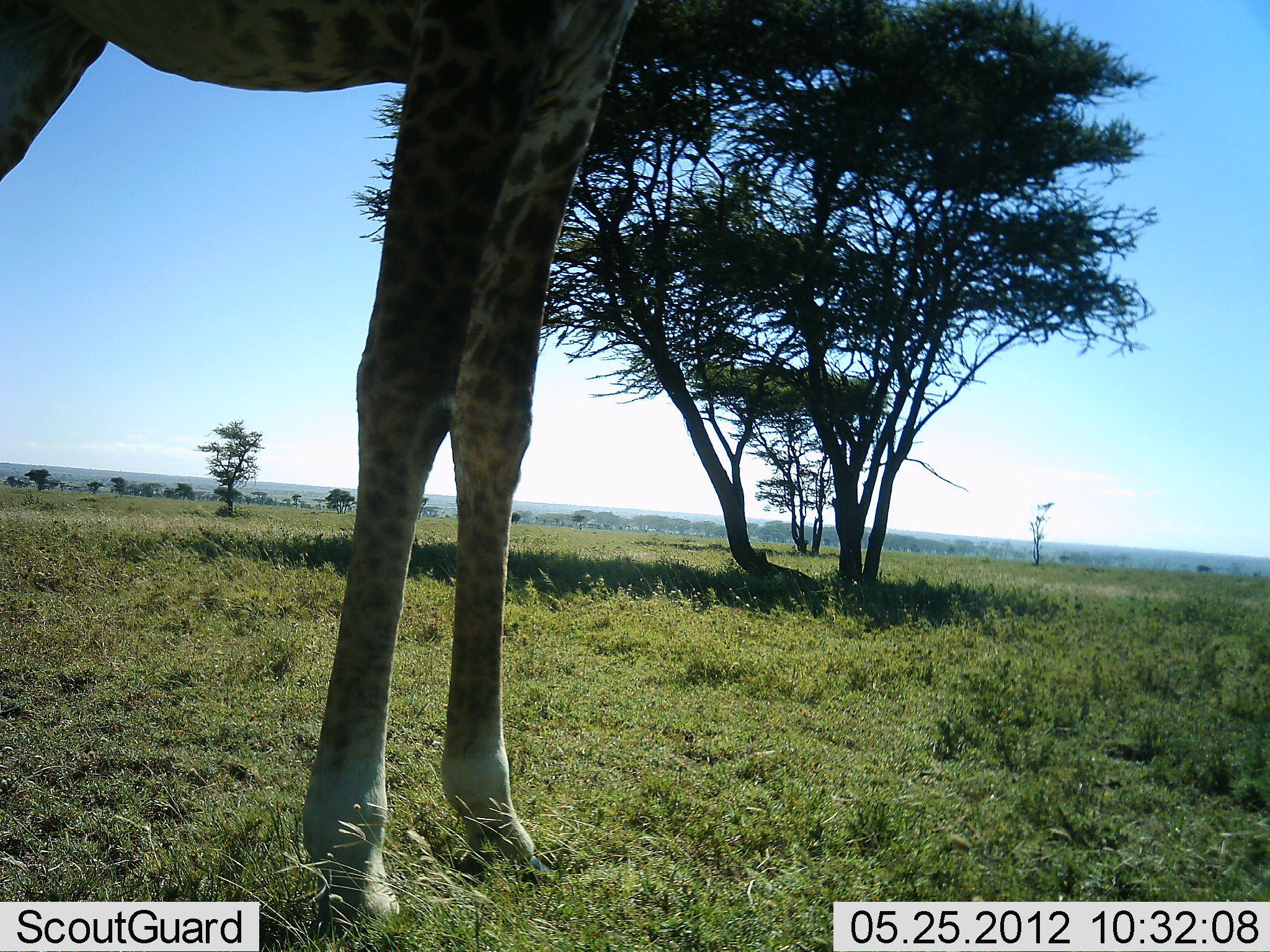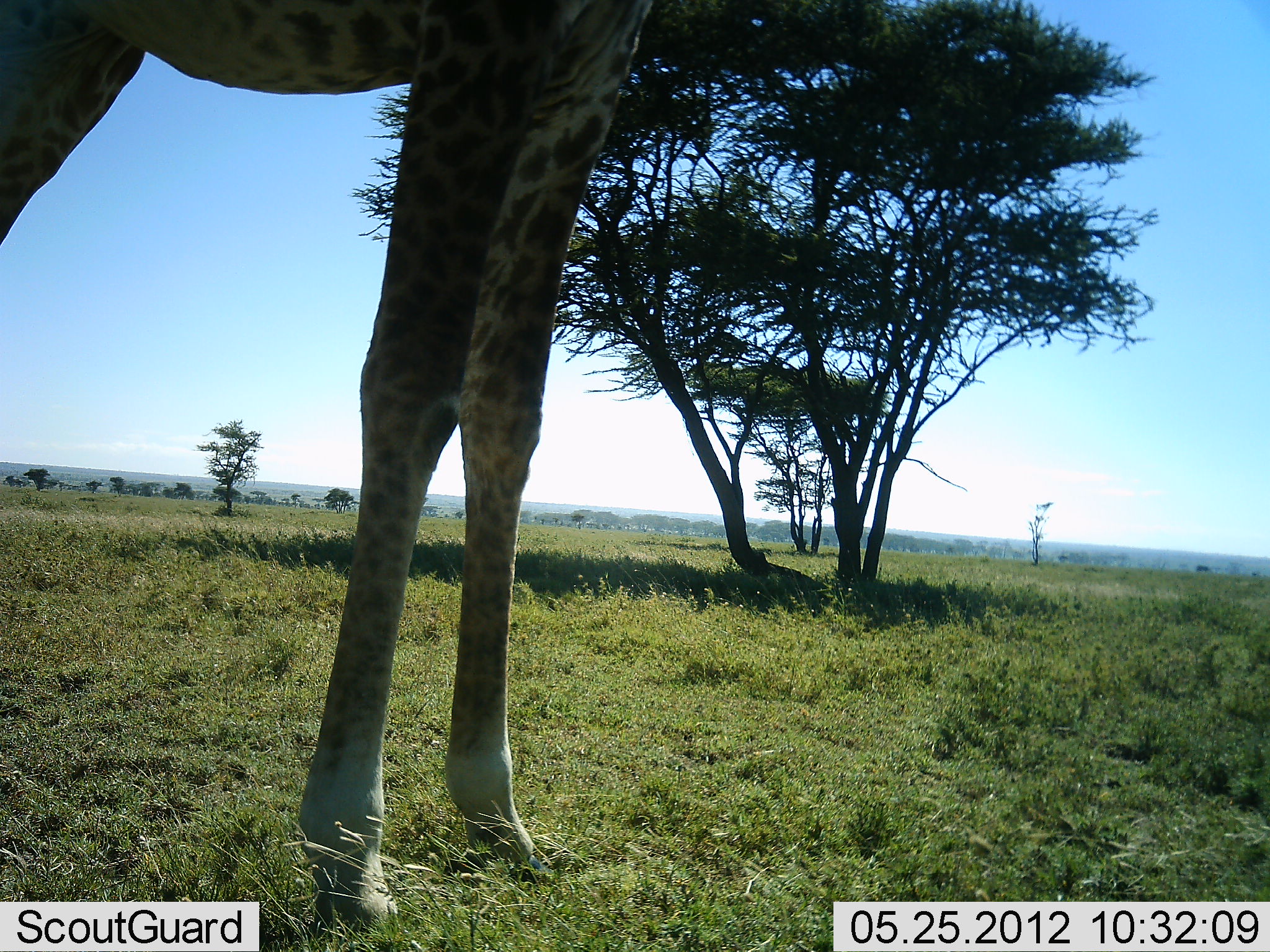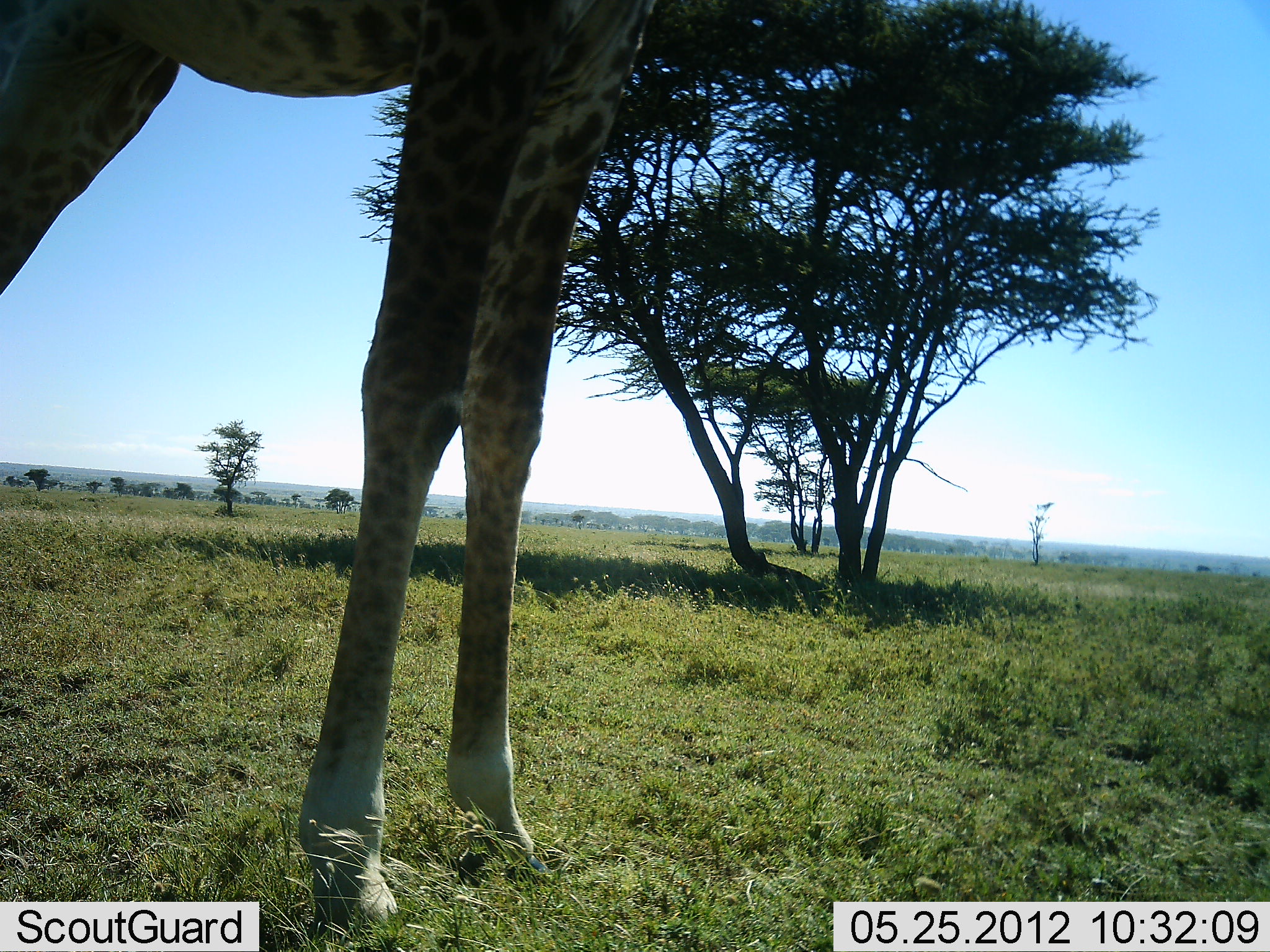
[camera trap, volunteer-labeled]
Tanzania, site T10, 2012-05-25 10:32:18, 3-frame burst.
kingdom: Animalia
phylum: Chordata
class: Mammalia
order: Artiodactyla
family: Giraffidae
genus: Giraffa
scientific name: Giraffa camelopardalis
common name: giraffe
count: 1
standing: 100%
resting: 0%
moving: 0%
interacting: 0%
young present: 0%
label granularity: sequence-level